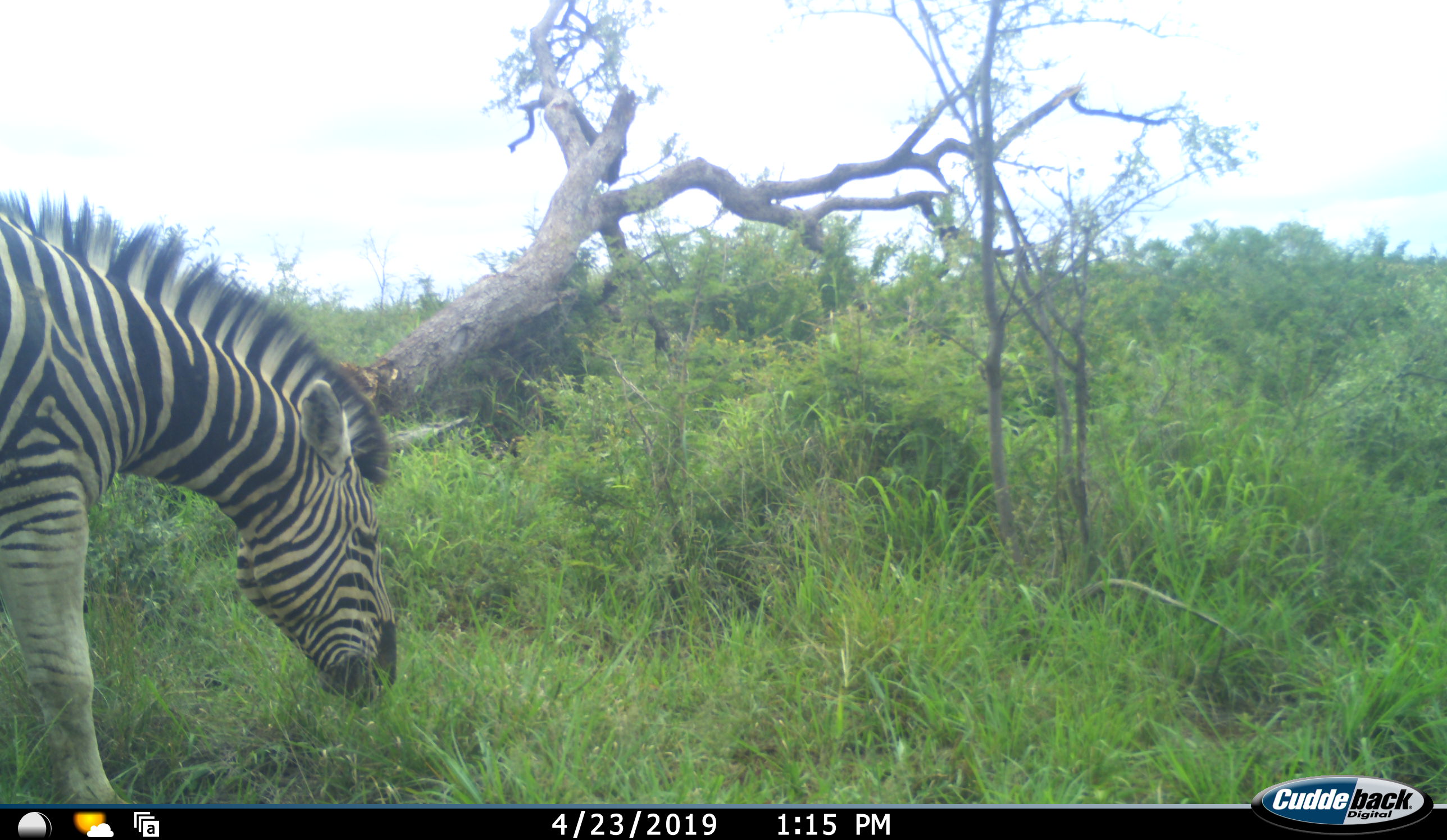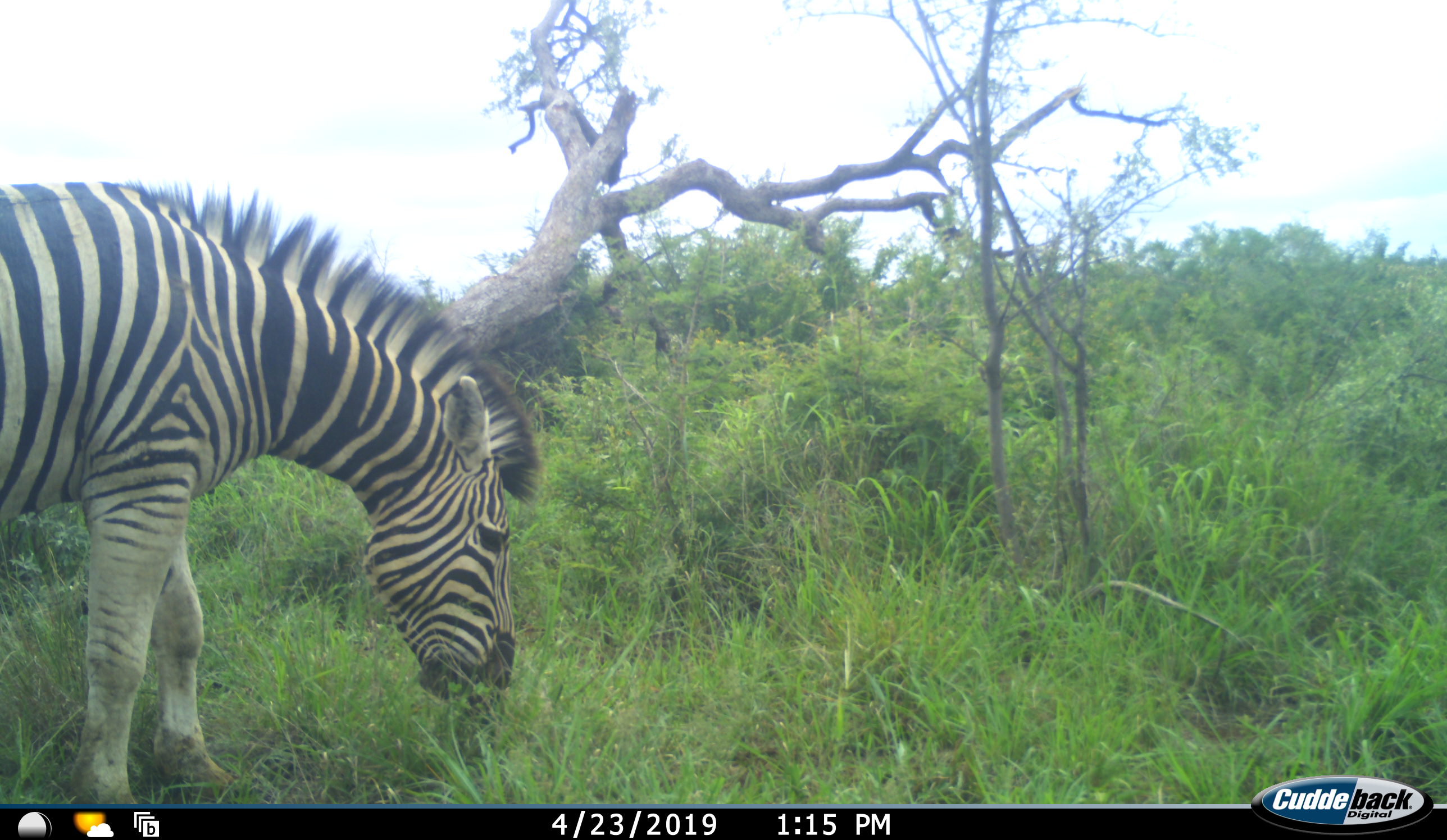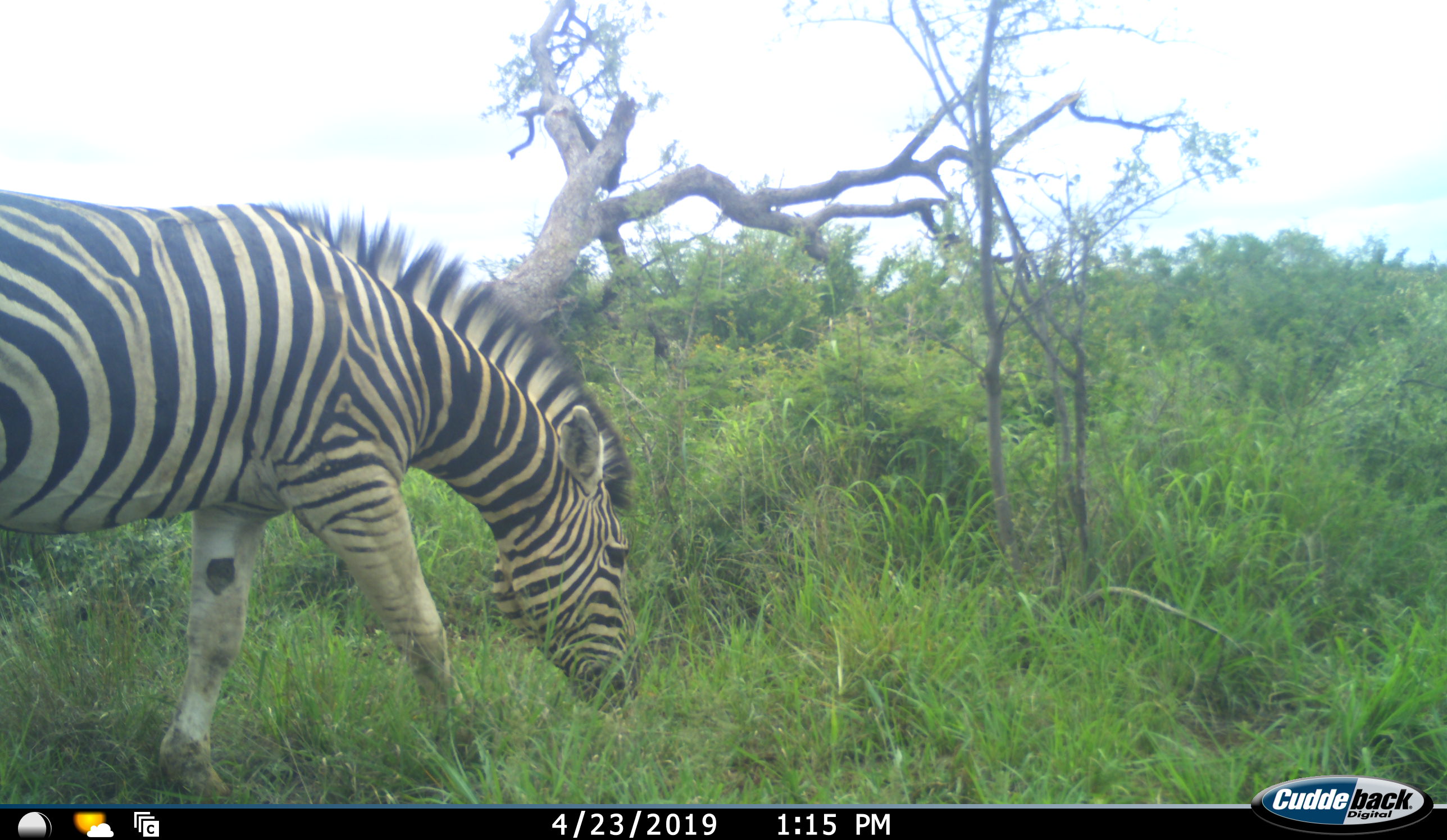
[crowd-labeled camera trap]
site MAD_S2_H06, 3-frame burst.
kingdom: Animalia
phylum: Chordata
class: Mammalia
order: Perissodactyla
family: Equidae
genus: Equus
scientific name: Equus quagga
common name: plains zebra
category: zebraplains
Zebraplains (plains zebra) (Equus quagga), count 1. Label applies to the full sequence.